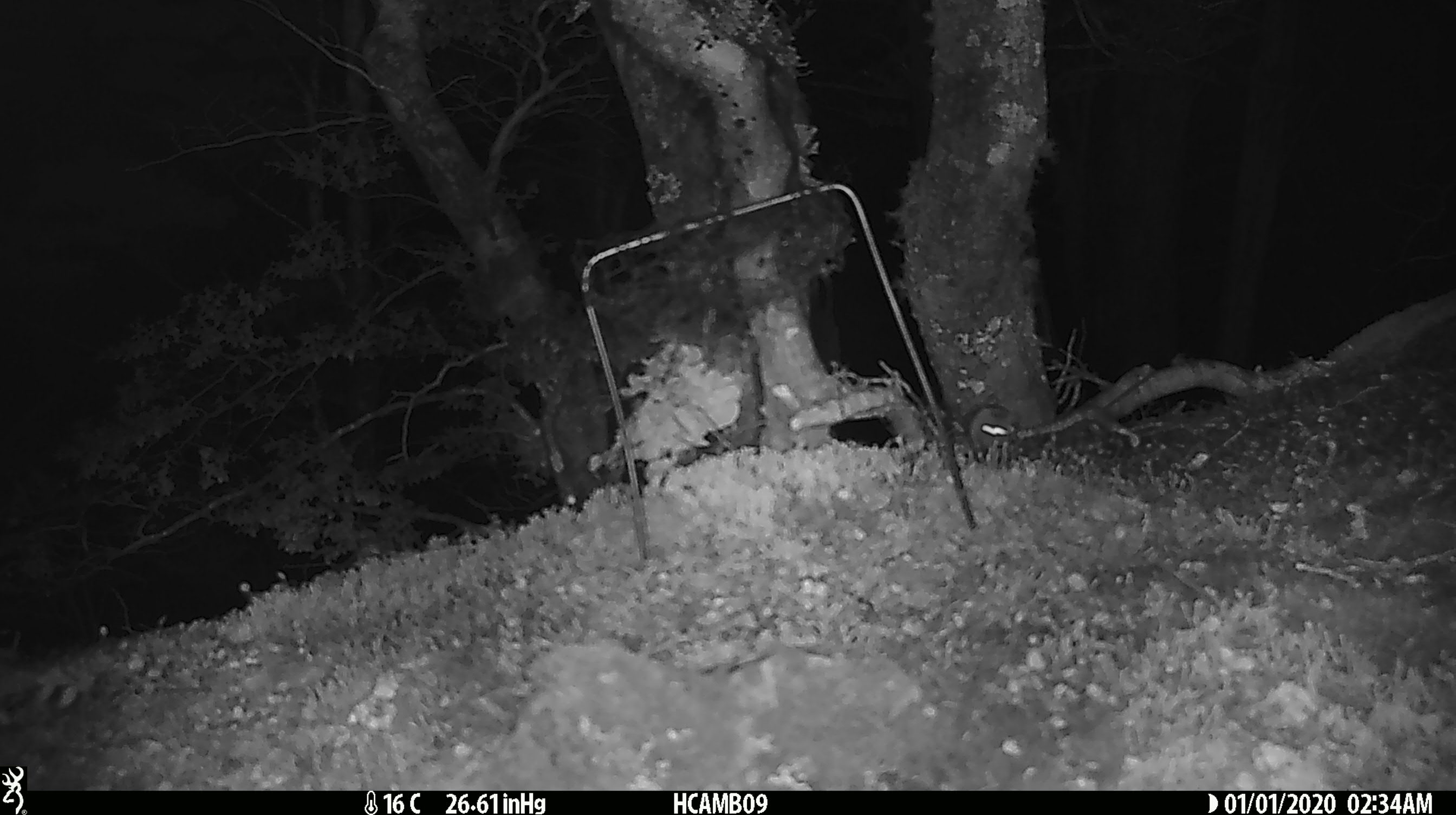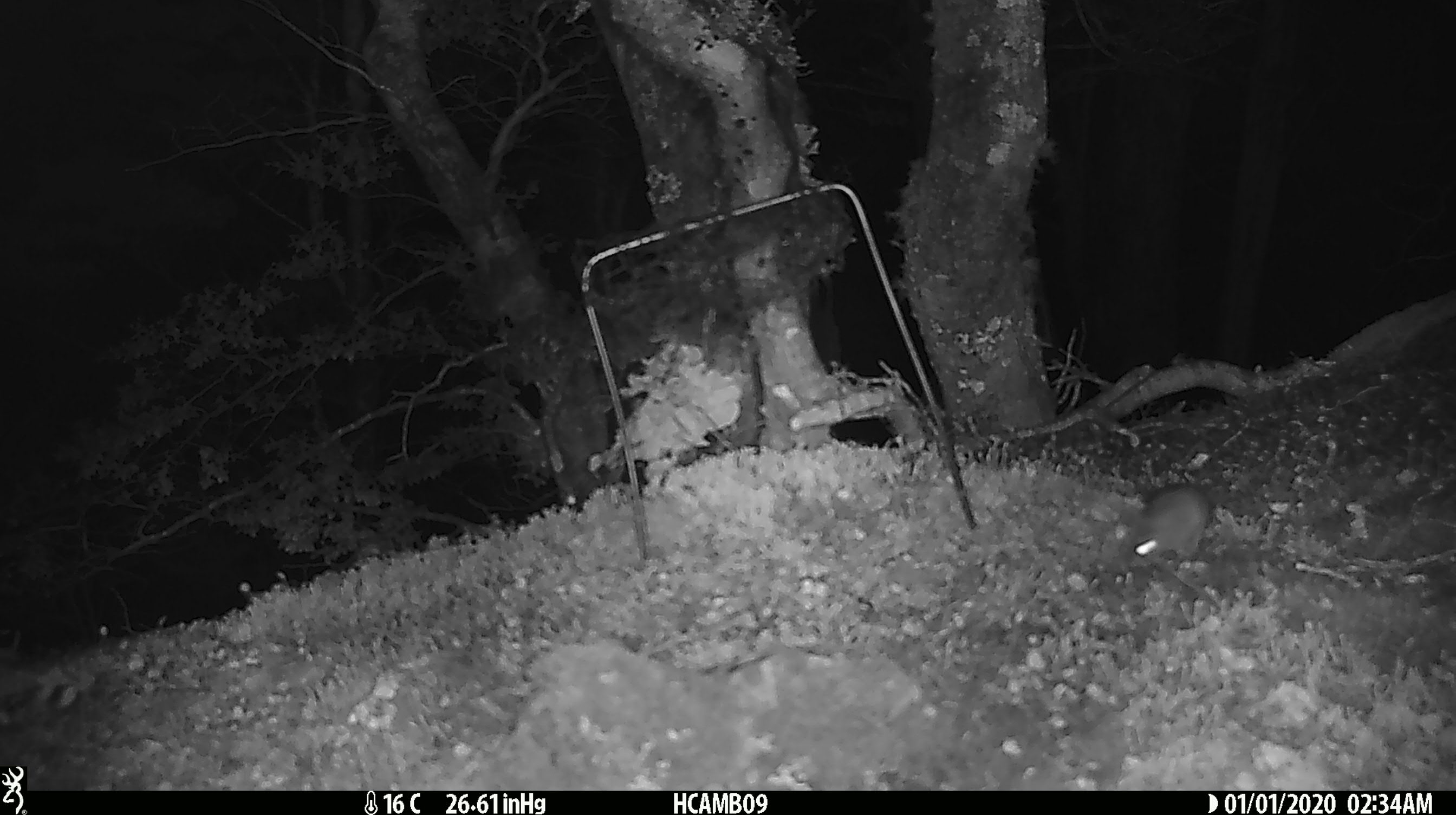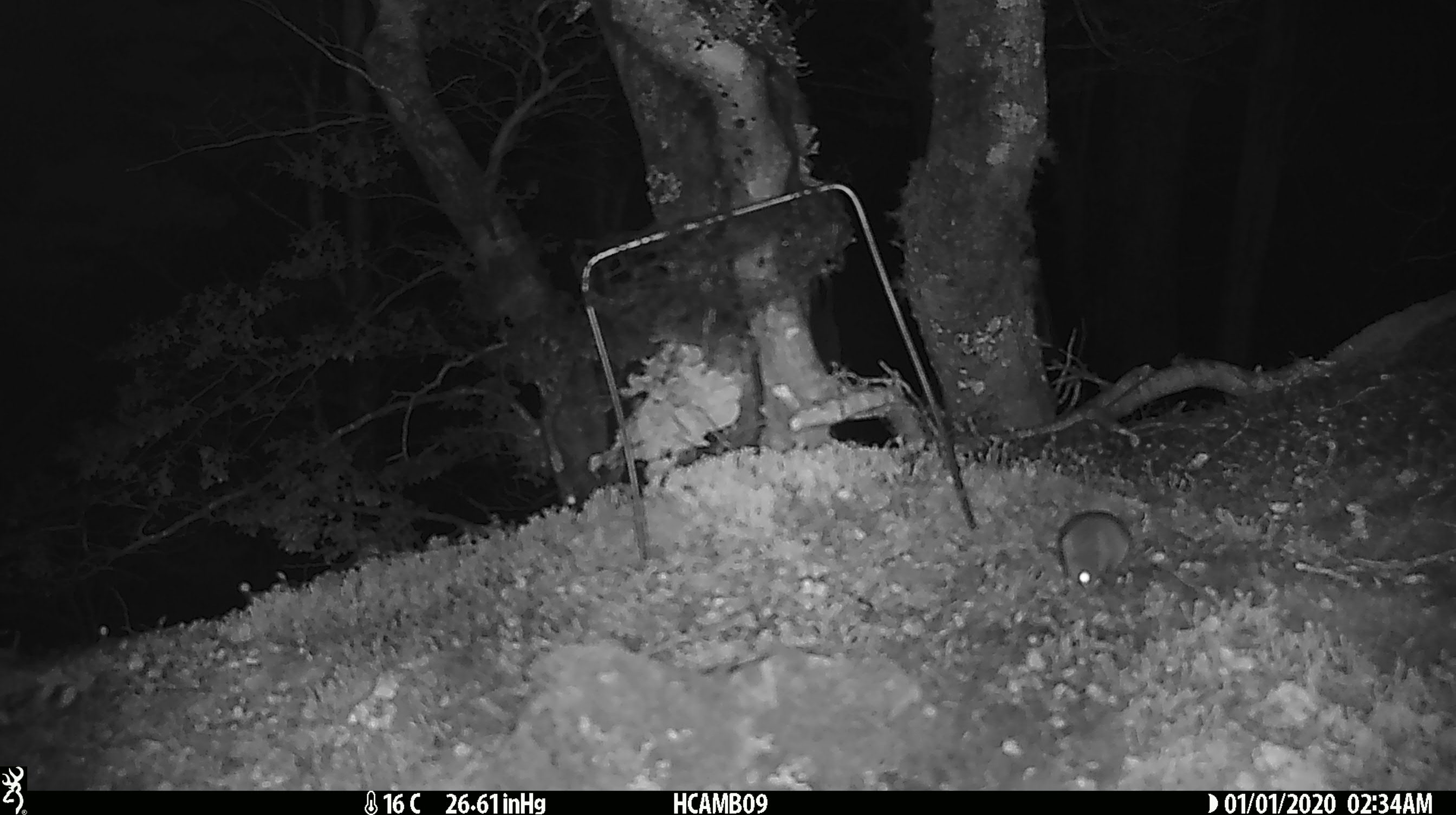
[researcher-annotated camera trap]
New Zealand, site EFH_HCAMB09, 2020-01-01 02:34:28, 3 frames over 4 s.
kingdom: Animalia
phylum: Chordata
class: Mammalia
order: Rodentia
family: Muridae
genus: Mus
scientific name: Mus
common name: mouse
Mouse (Mus).